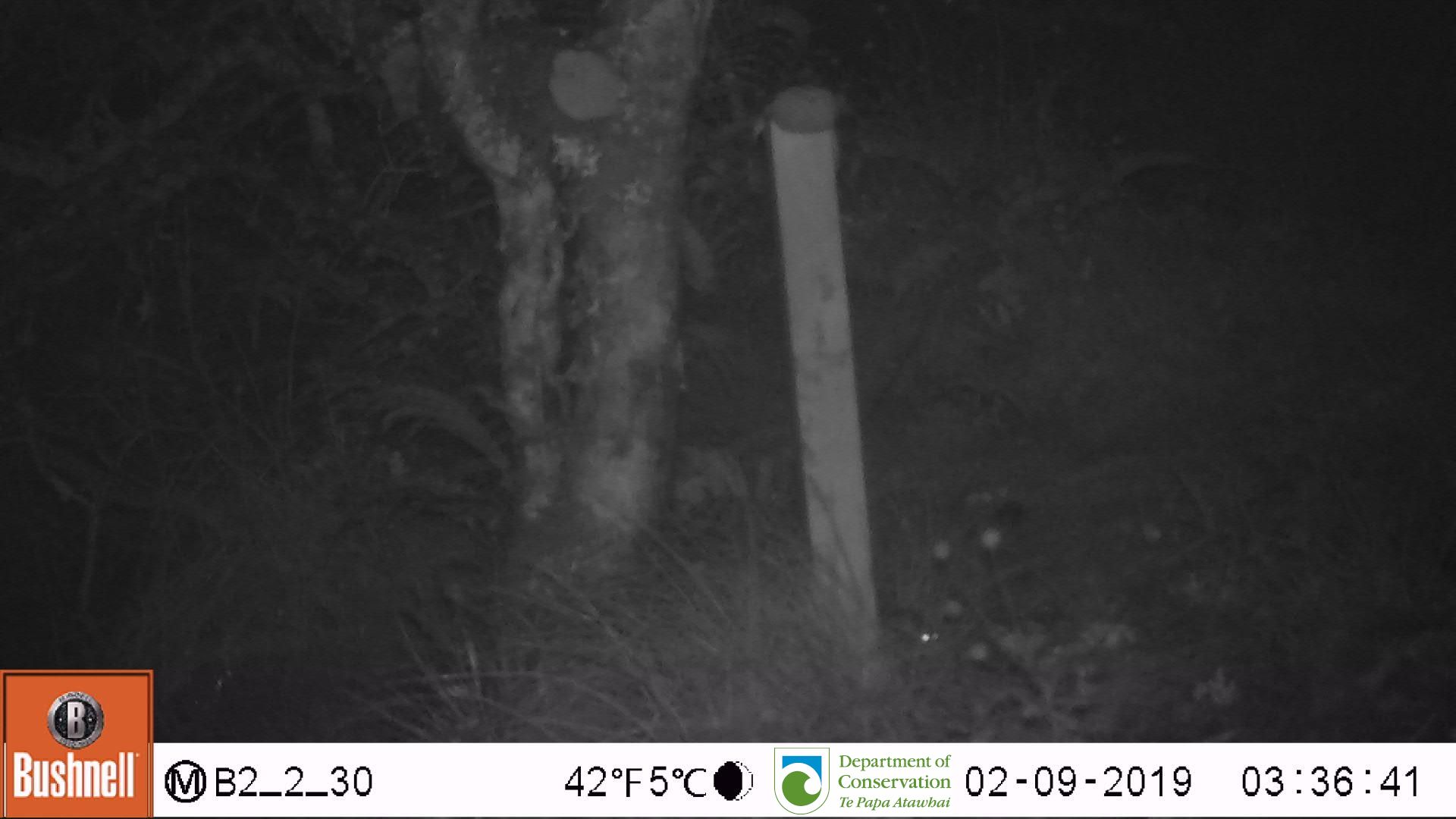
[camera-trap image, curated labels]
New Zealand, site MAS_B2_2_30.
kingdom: Animalia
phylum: Chordata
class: Mammalia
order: Rodentia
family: Muridae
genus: Mus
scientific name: Mus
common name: mouse